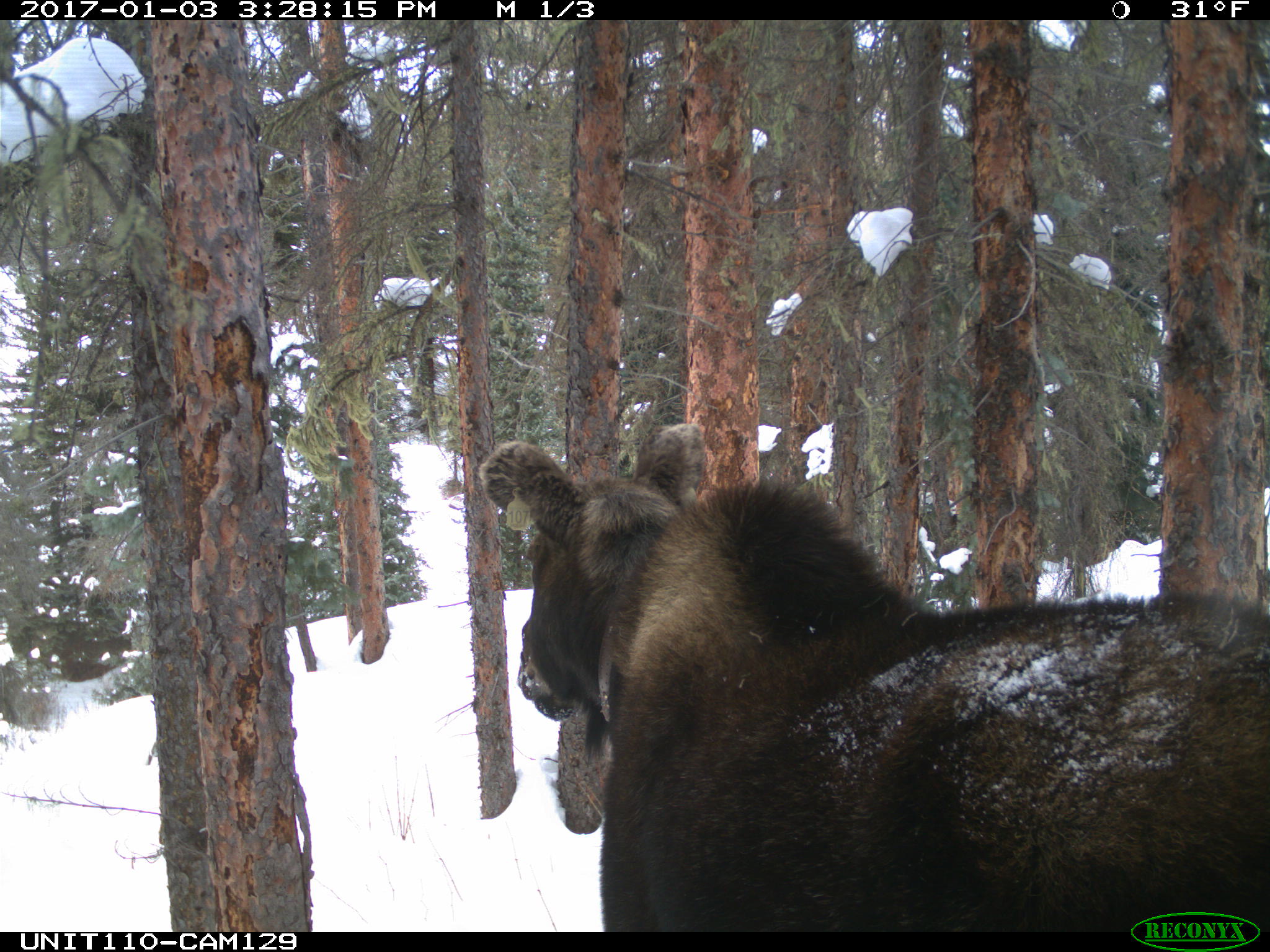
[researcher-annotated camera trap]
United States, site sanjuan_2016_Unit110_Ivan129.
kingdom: Animalia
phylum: Chordata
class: Mammalia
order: Artiodactyla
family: Cervidae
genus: Alces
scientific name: Alces alces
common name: moose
Alces alces (moose).